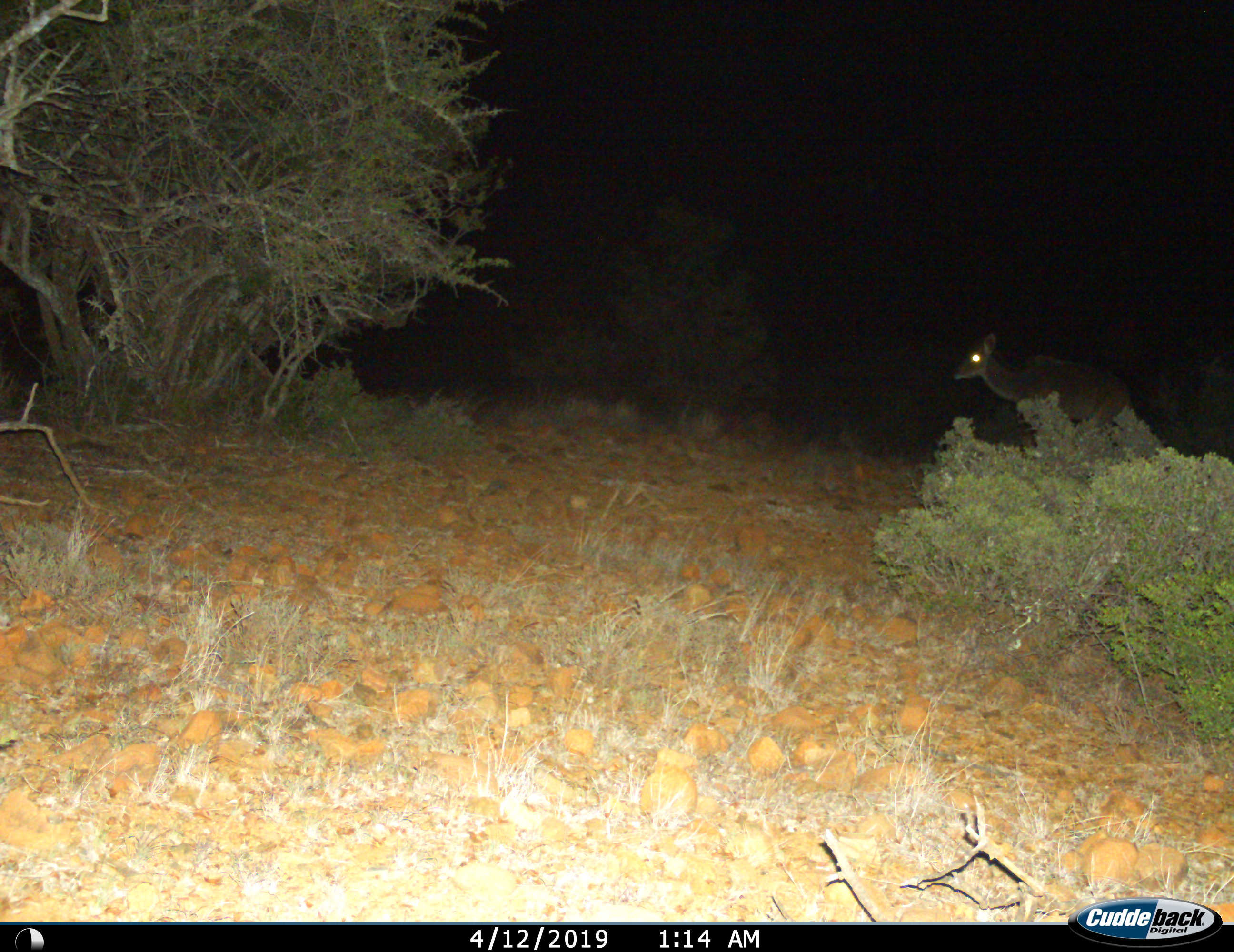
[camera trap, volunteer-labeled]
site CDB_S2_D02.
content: unidentified animal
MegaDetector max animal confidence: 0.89